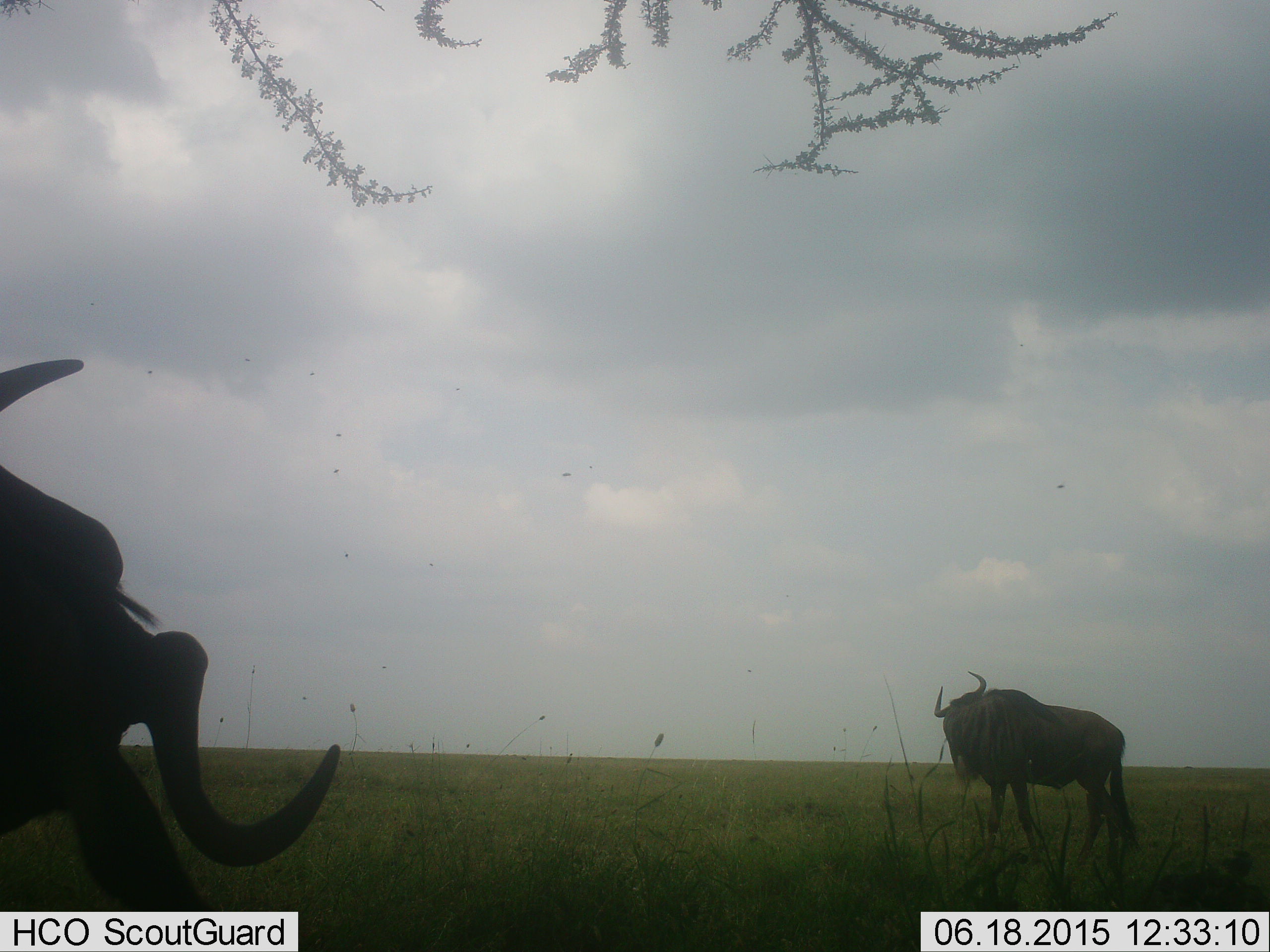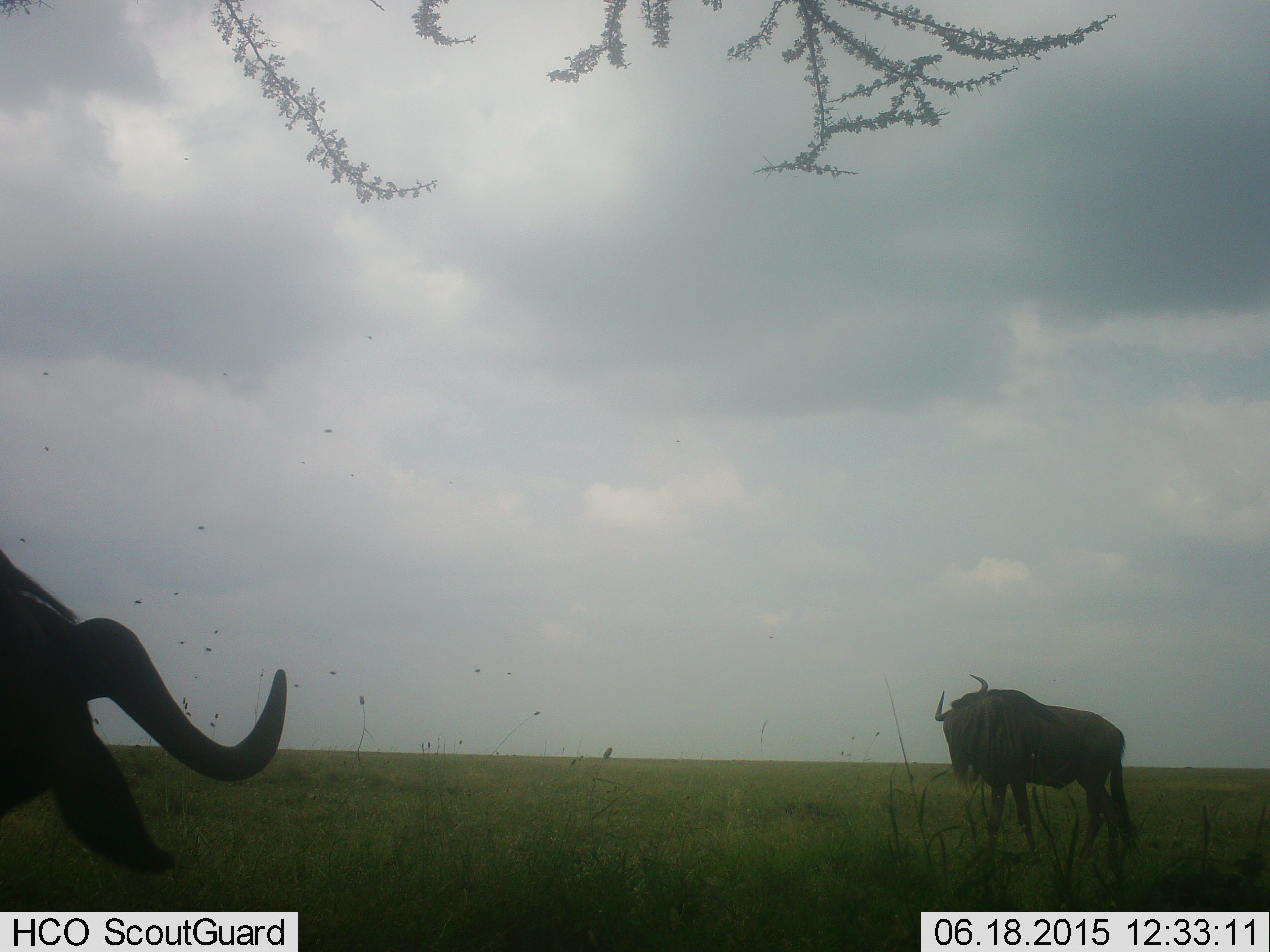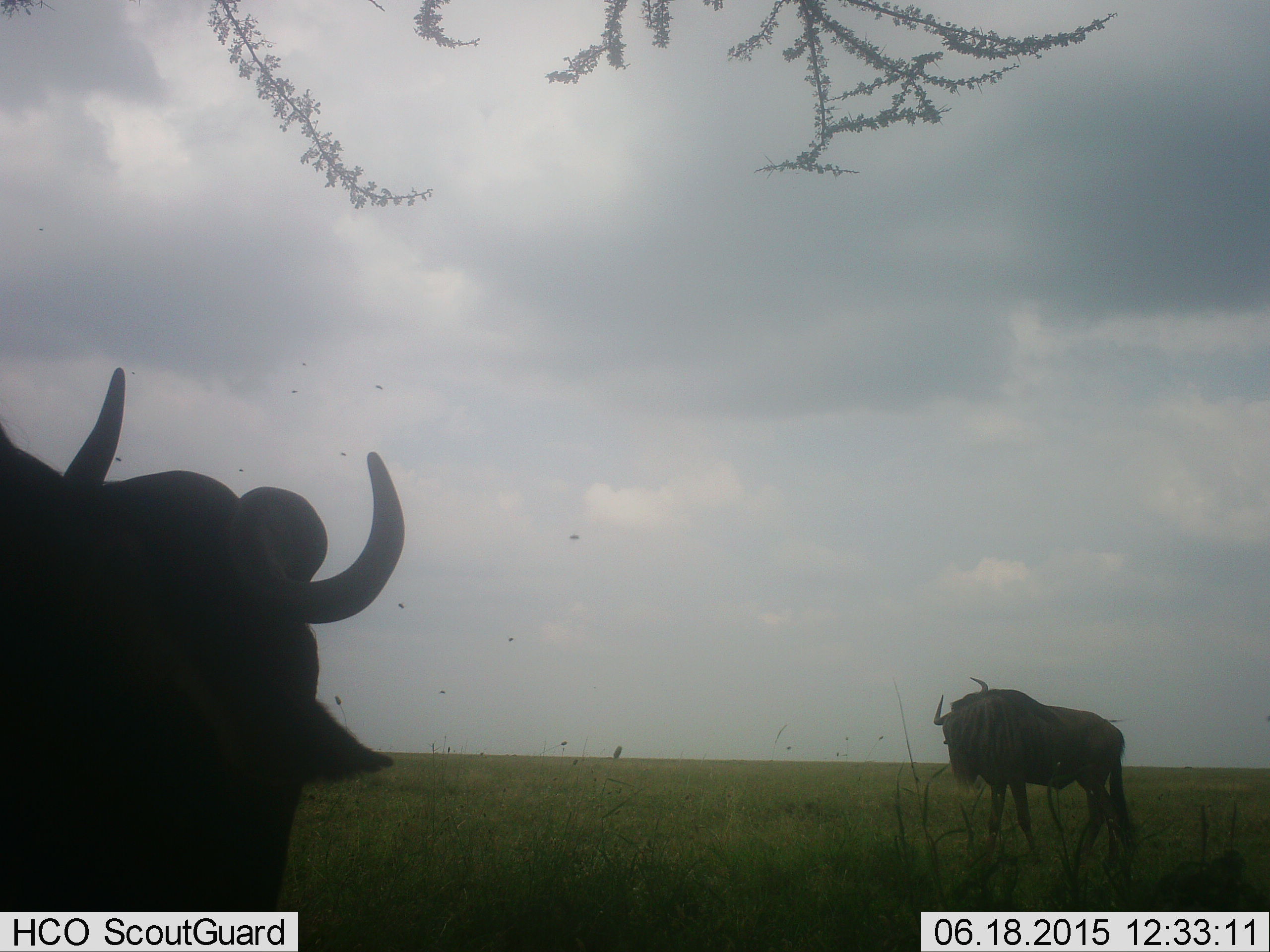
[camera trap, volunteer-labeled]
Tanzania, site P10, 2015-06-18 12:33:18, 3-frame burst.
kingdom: Animalia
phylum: Chordata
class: Mammalia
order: Artiodactyla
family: Bovidae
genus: Connochaetes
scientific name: Connochaetes taurinus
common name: blue wildebeest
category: wildebeest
Wildebeest (blue wildebeest) (Connochaetes taurinus), count 2. Behavior (volunteer vote fractions): standing 80%, resting 10%, moving 50%, interacting 0%. Young present (vote fraction): 0%. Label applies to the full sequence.